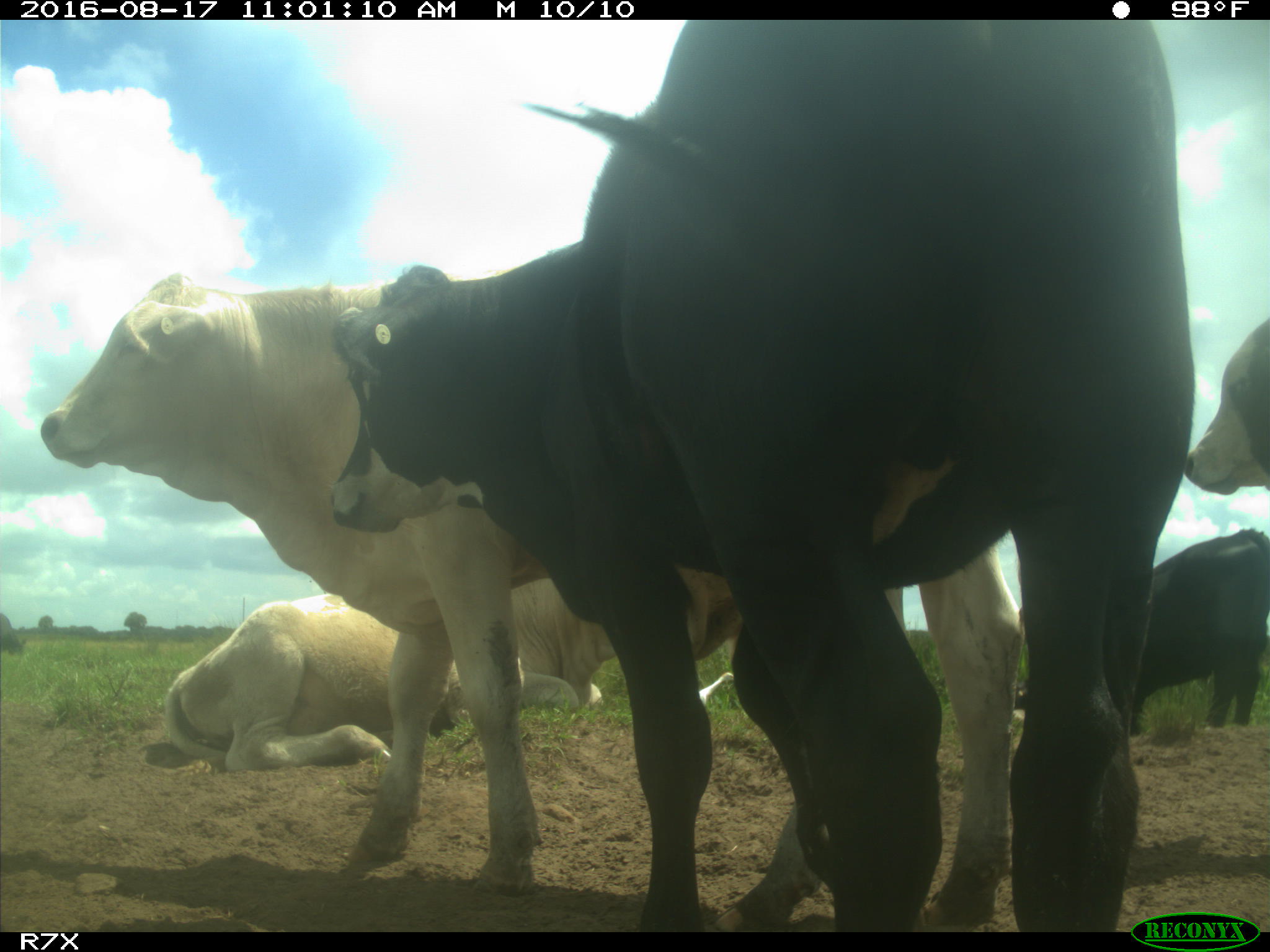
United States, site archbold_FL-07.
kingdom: Animalia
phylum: Chordata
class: Mammalia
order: Artiodactyla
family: Bovidae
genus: Bos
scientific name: Bos taurus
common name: domestic cow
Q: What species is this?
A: Bos taurus (domestic cow).